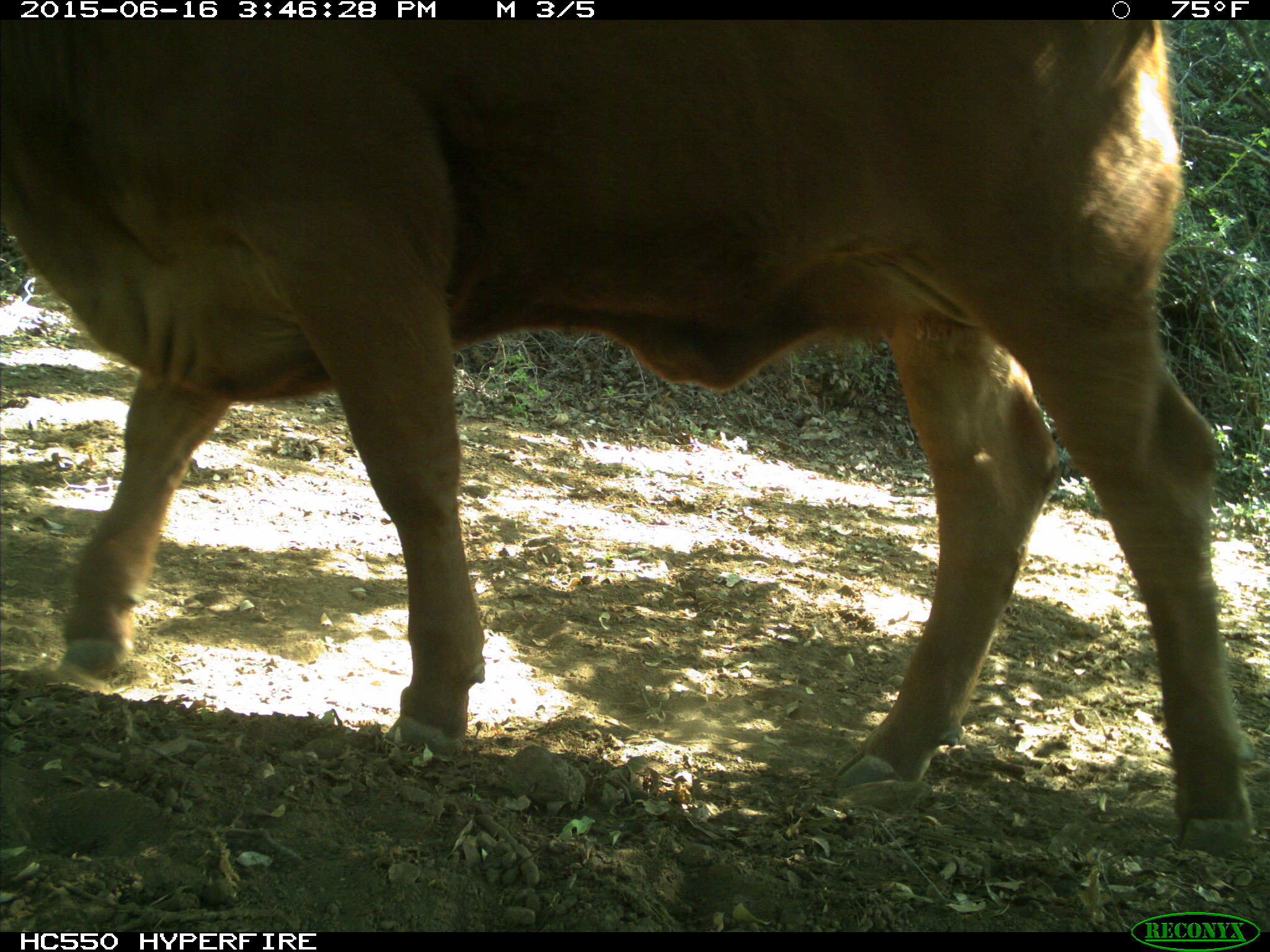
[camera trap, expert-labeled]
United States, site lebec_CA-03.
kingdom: Animalia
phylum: Chordata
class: Mammalia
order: Artiodactyla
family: Bovidae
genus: Bos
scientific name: Bos taurus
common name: domestic cow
Bos taurus (domestic cow).